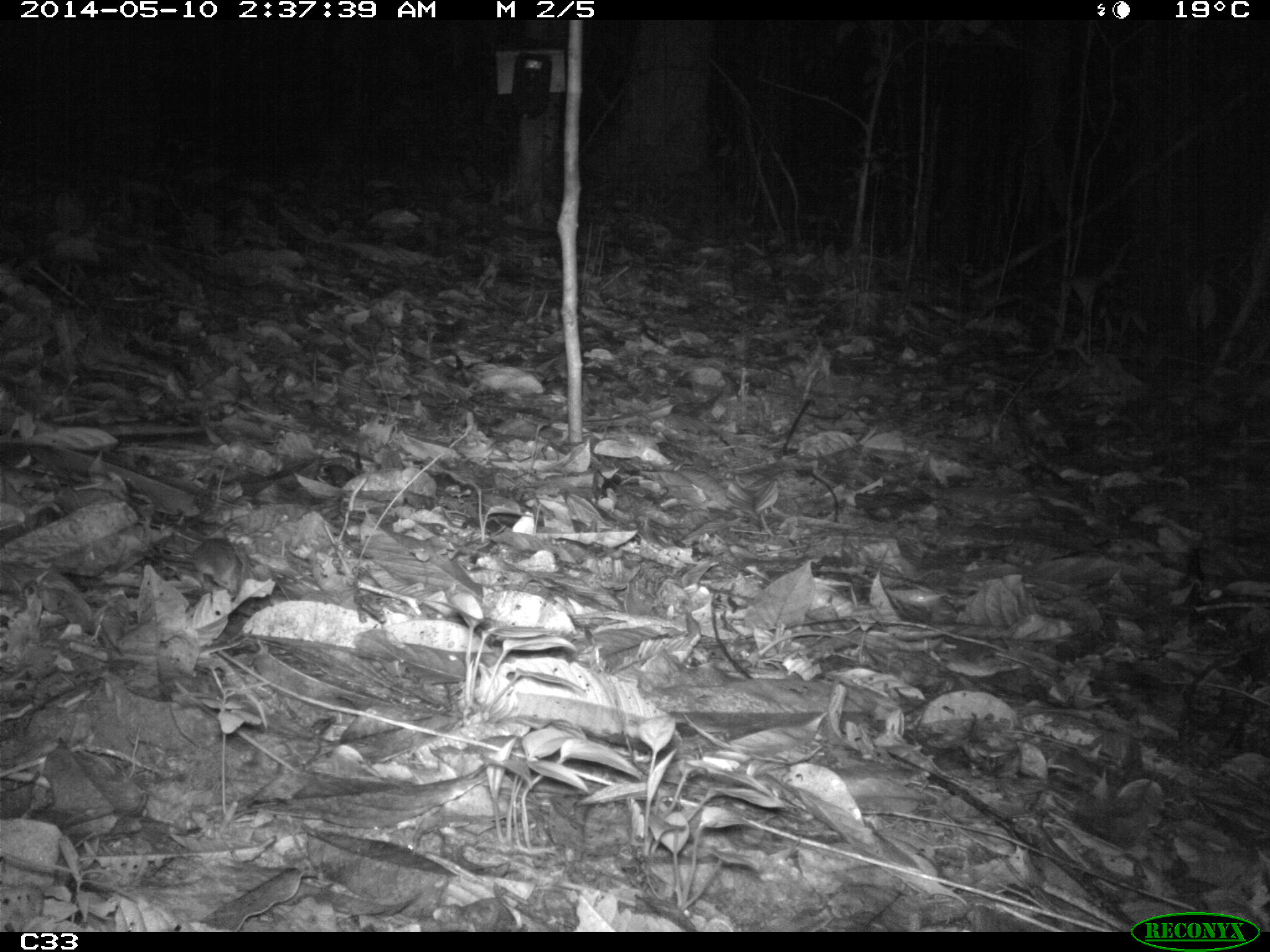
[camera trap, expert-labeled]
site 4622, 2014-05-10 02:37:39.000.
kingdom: Animalia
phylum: Chordata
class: Mammalia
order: Rodentia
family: Muridae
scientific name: Muridae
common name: mice, rats, and gerbils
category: unknown mouse or rat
Unknown mouse or rat (mice, rats, and gerbils) (Muridae), count 1, age adult.